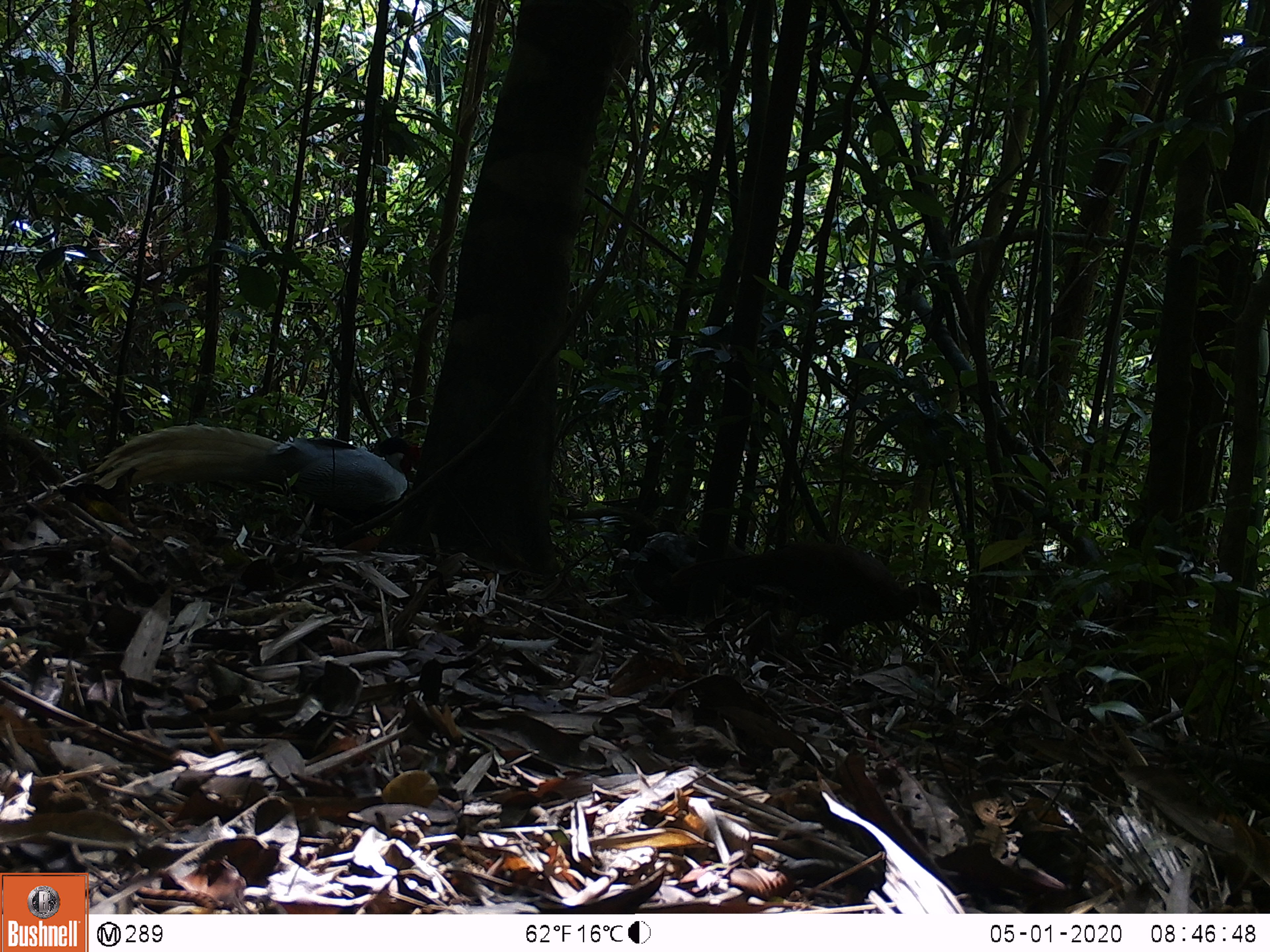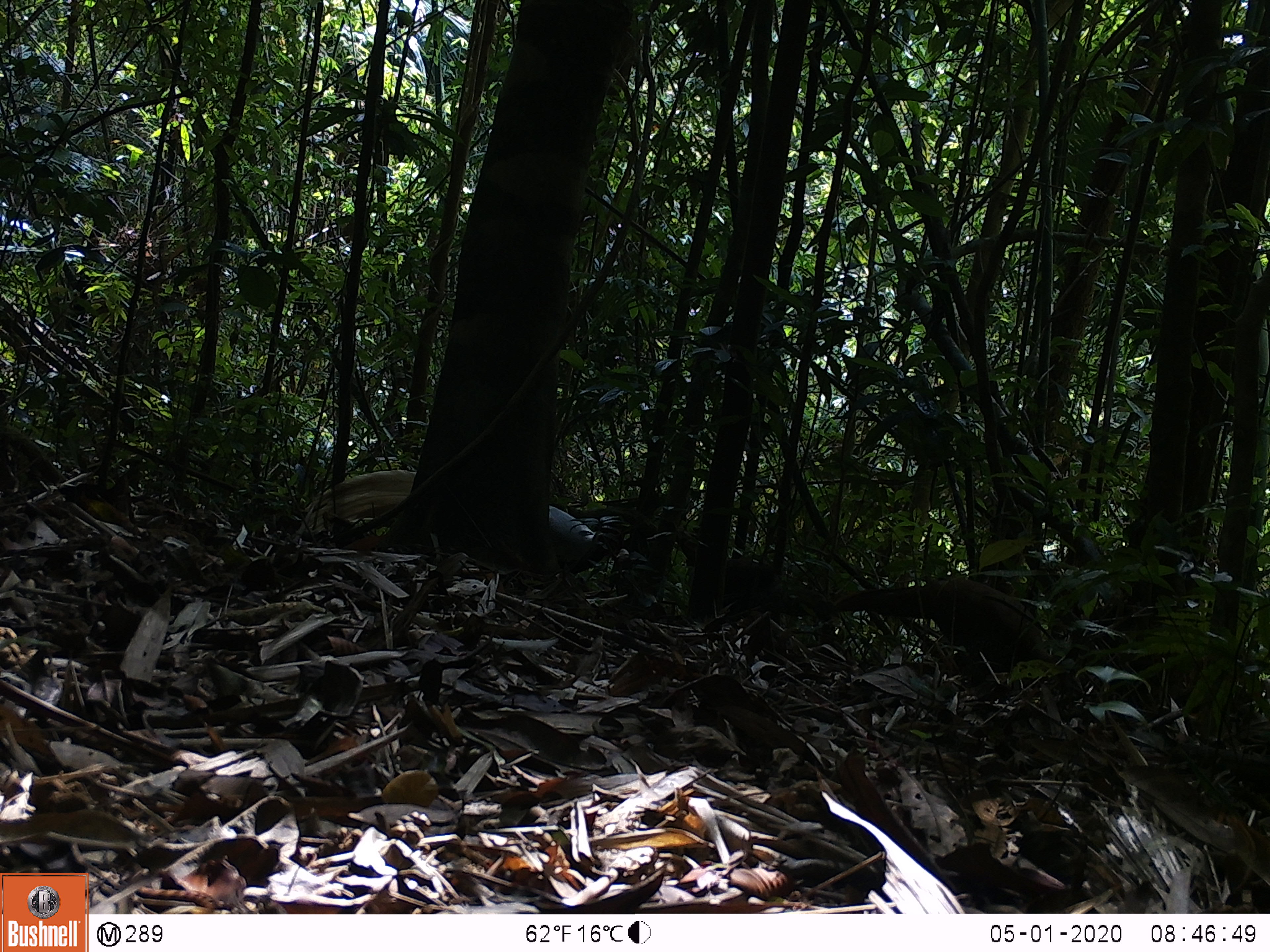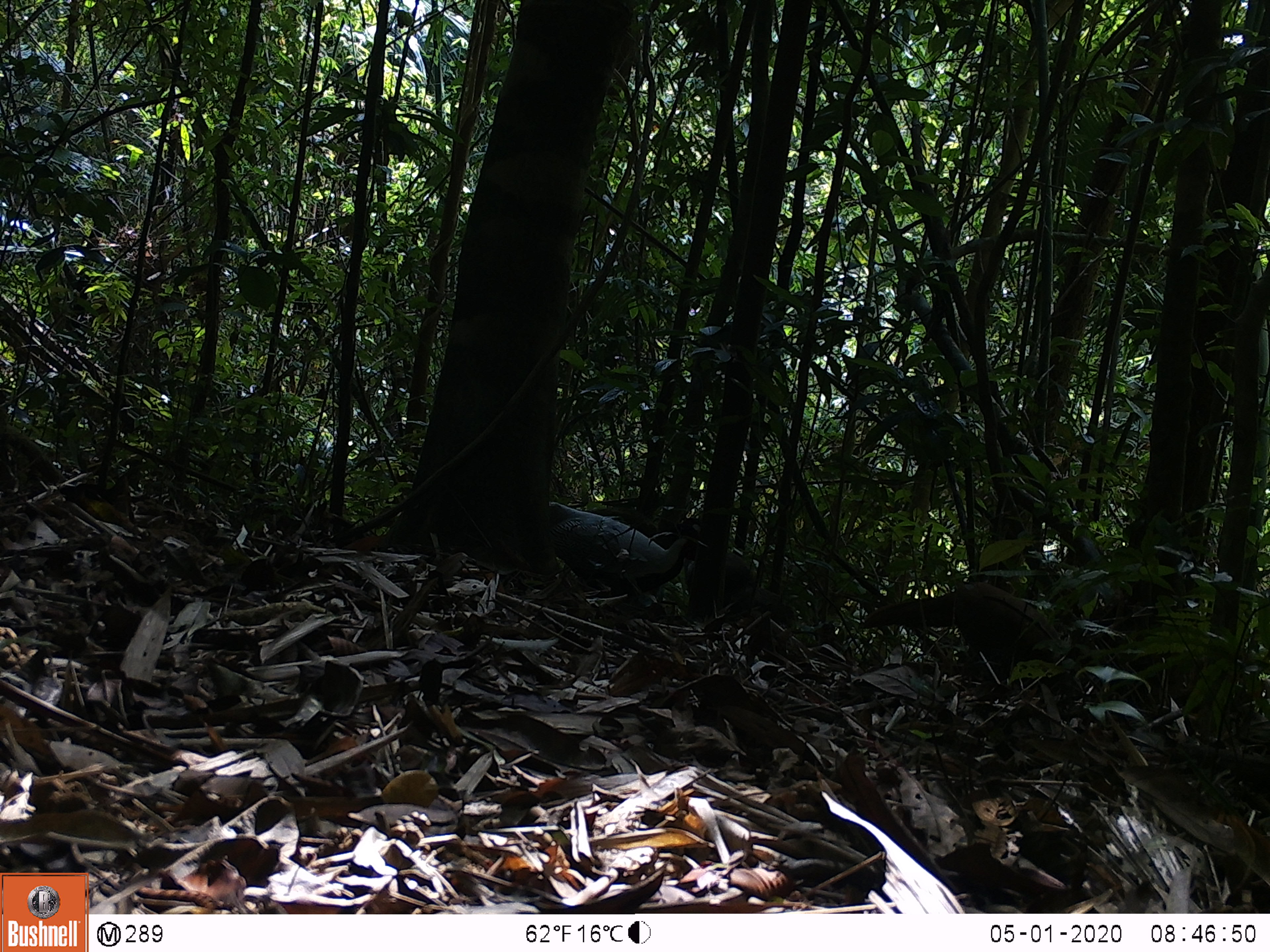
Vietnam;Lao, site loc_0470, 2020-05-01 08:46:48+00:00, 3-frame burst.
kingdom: Animalia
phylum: Chordata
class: Aves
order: Galliformes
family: Phasianidae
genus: Lophura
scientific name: Lophura nycthemera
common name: silver pheasant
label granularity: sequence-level